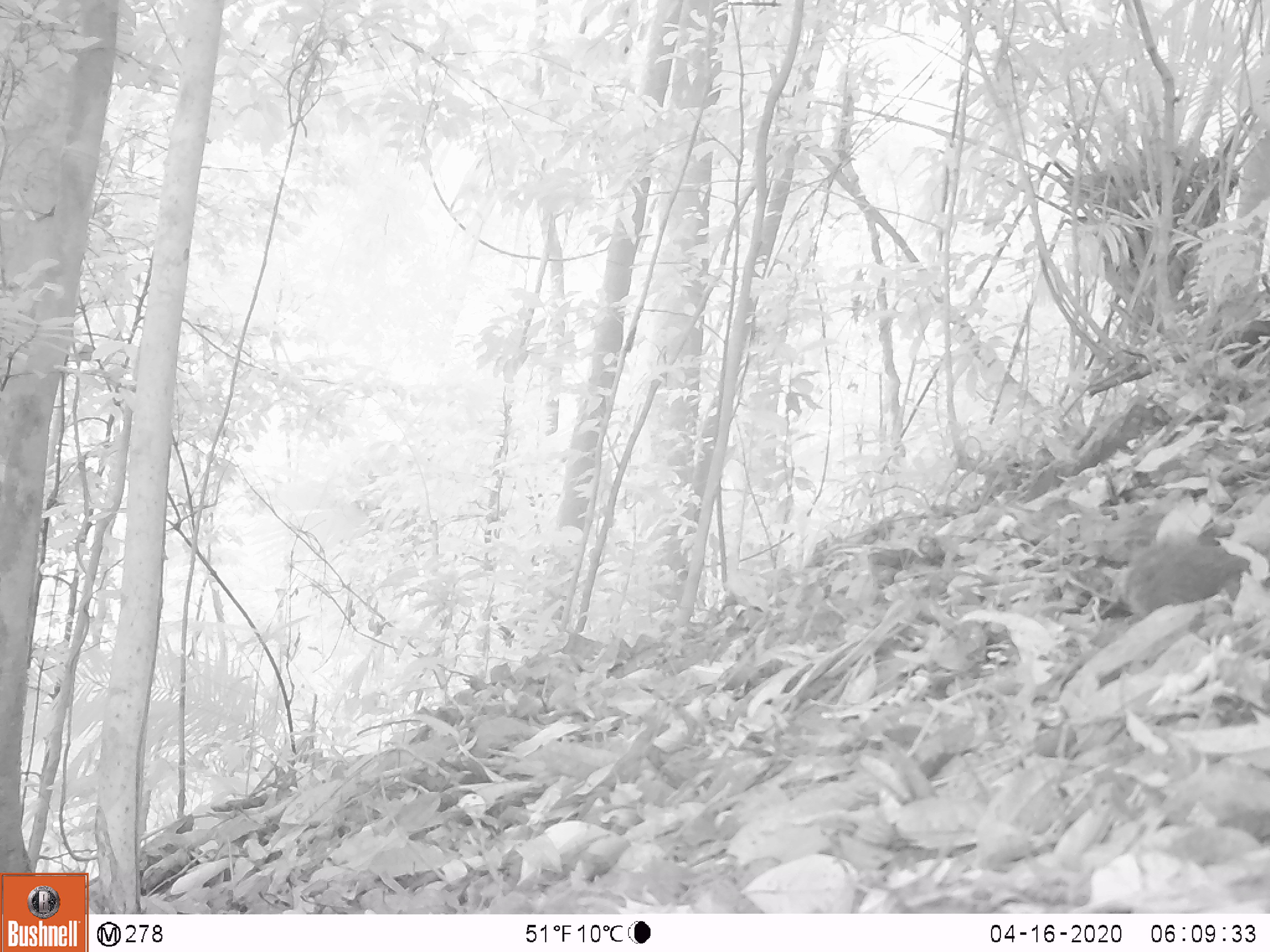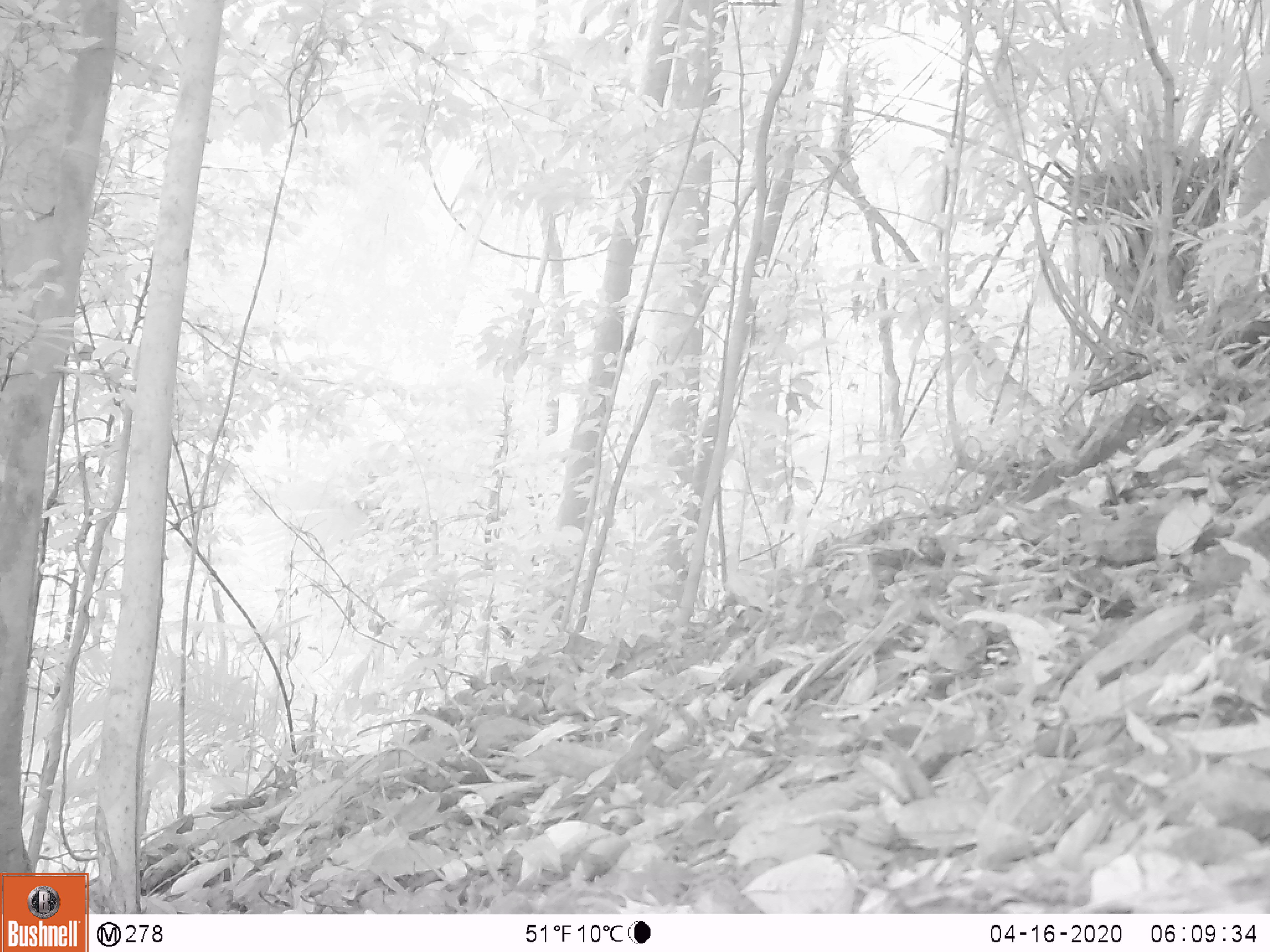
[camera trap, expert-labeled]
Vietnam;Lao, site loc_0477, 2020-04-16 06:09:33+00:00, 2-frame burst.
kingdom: Animalia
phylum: Chordata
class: Mammalia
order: Rodentia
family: Sciuridae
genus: Sciurus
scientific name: Sciurus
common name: squirrel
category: unidentified squirrel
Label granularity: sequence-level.